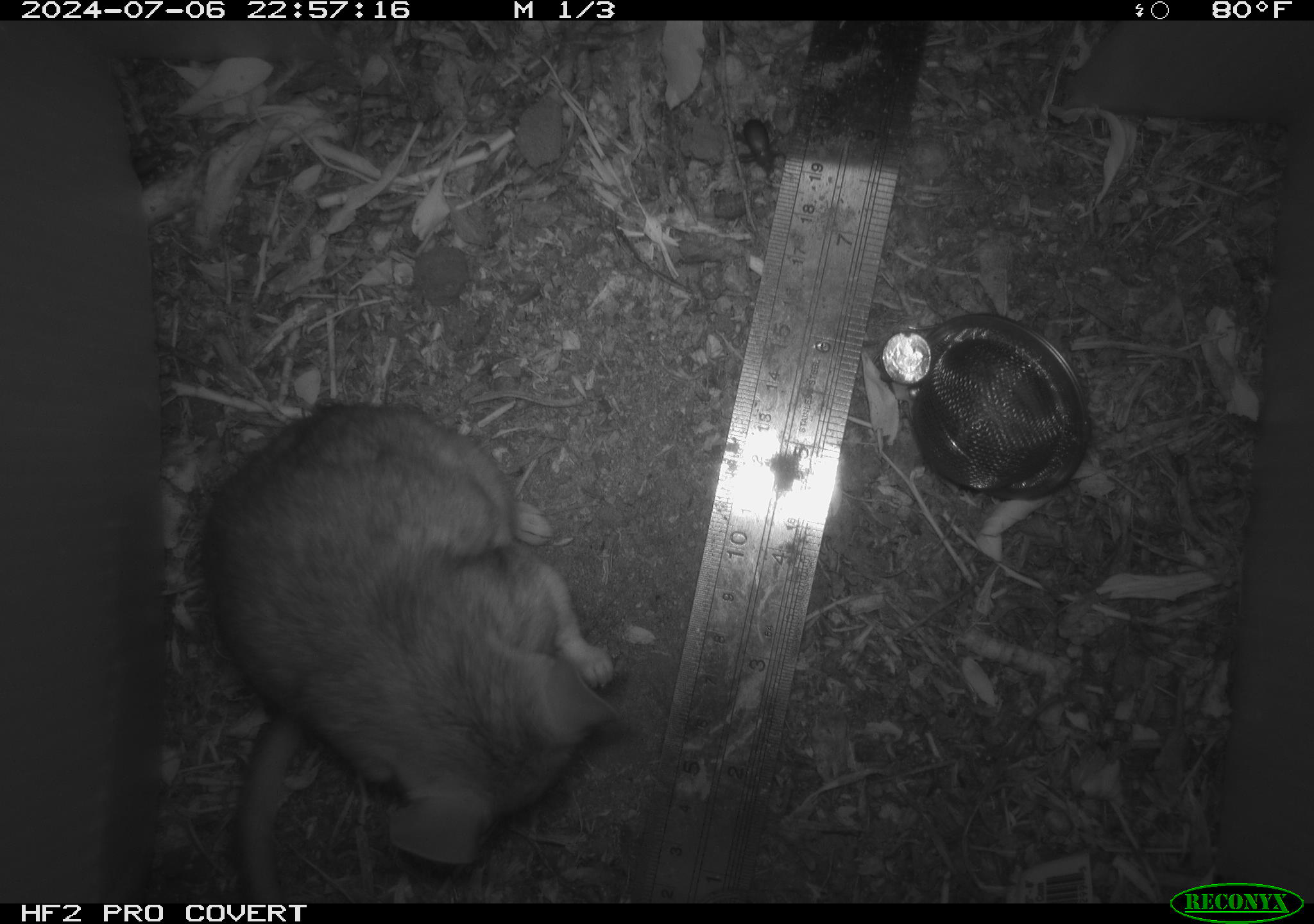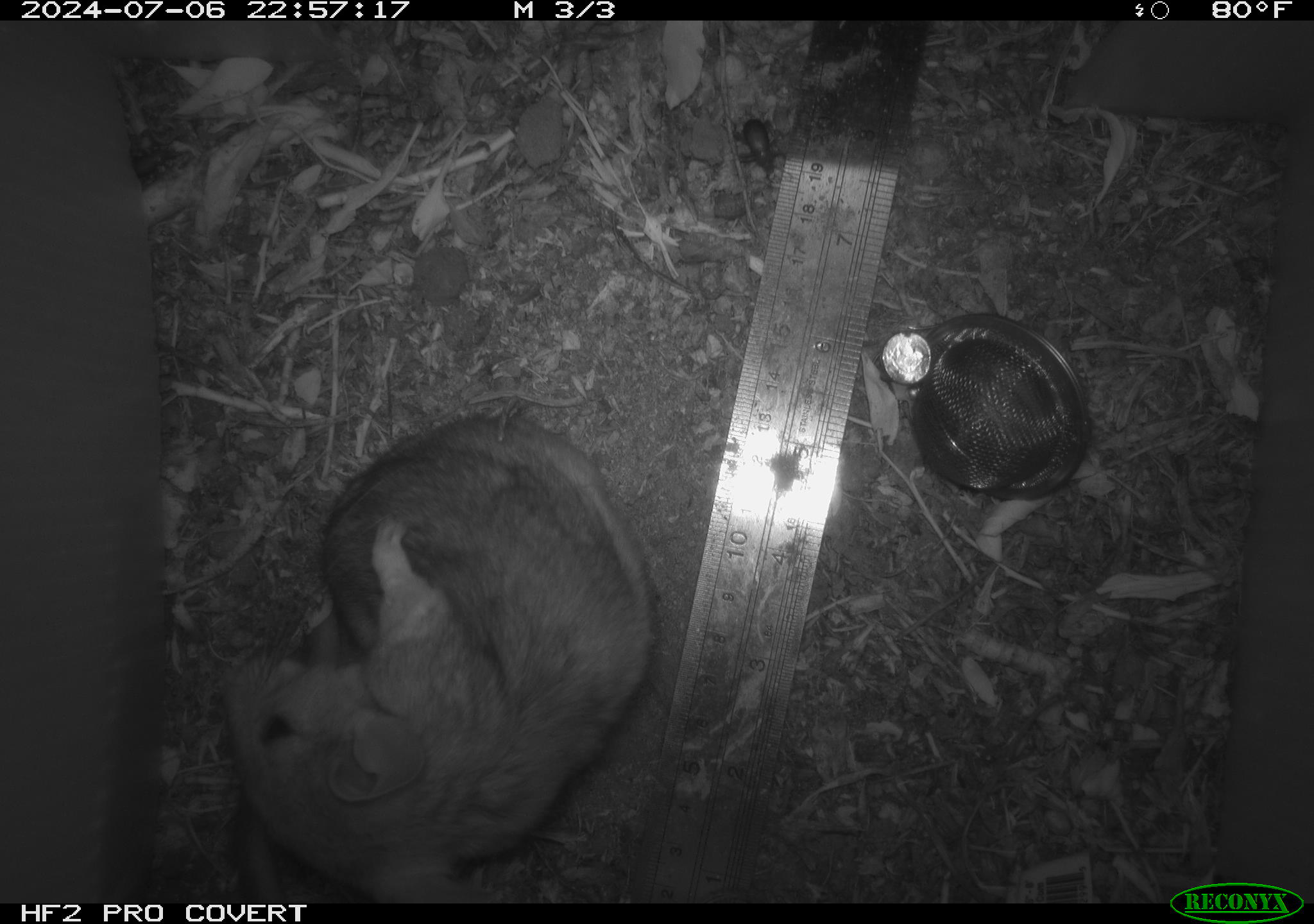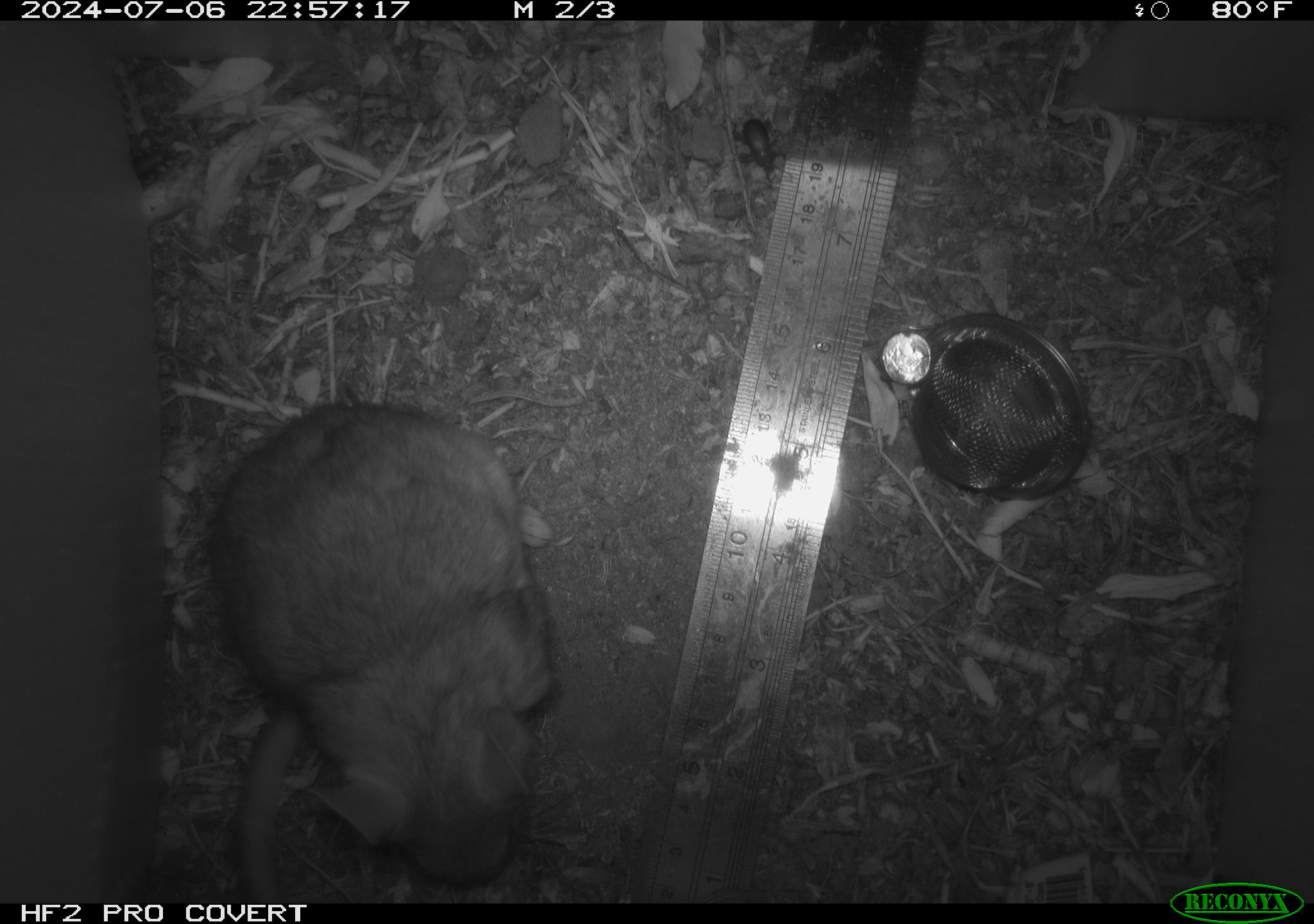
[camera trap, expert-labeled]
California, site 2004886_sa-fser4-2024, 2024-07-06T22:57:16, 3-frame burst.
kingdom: Animalia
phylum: Chordata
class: Mammalia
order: Rodentia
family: Sciuridae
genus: Neotamias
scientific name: Neotamias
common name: western chipmunks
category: neotamias species